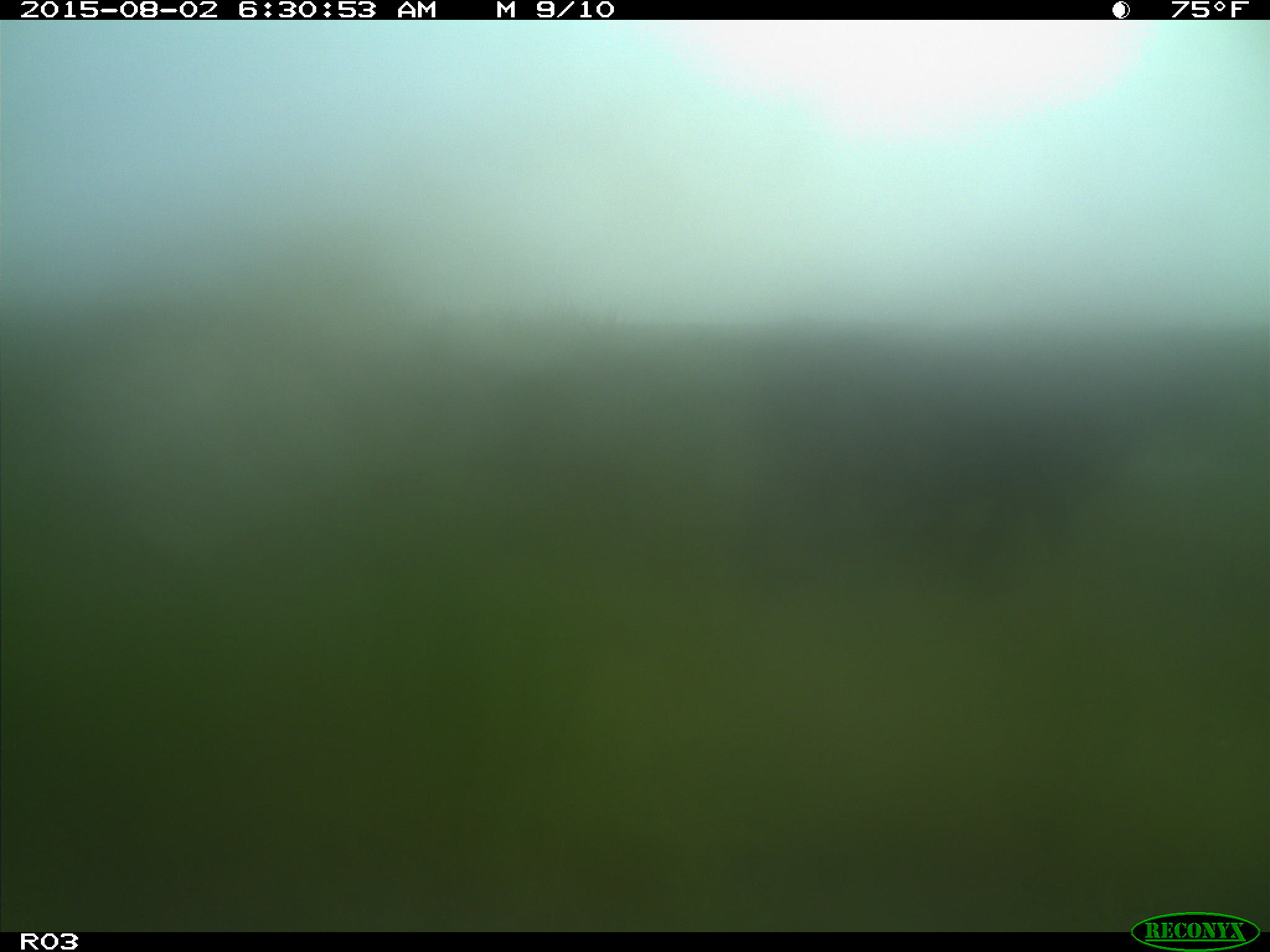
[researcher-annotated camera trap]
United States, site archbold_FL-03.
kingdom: Animalia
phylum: Chordata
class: Mammalia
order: Artiodactyla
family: Bovidae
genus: Bos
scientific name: Bos taurus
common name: domestic cow